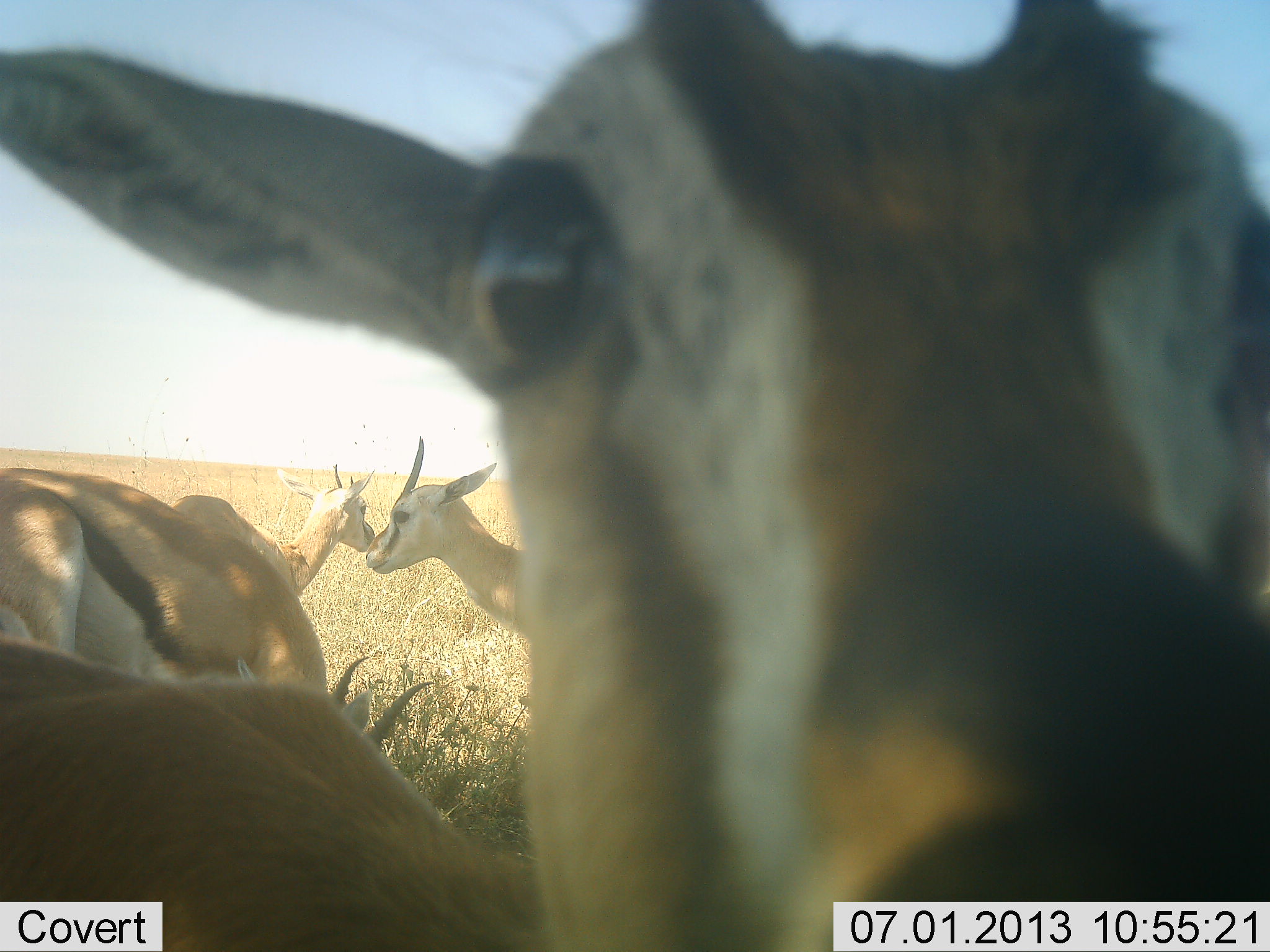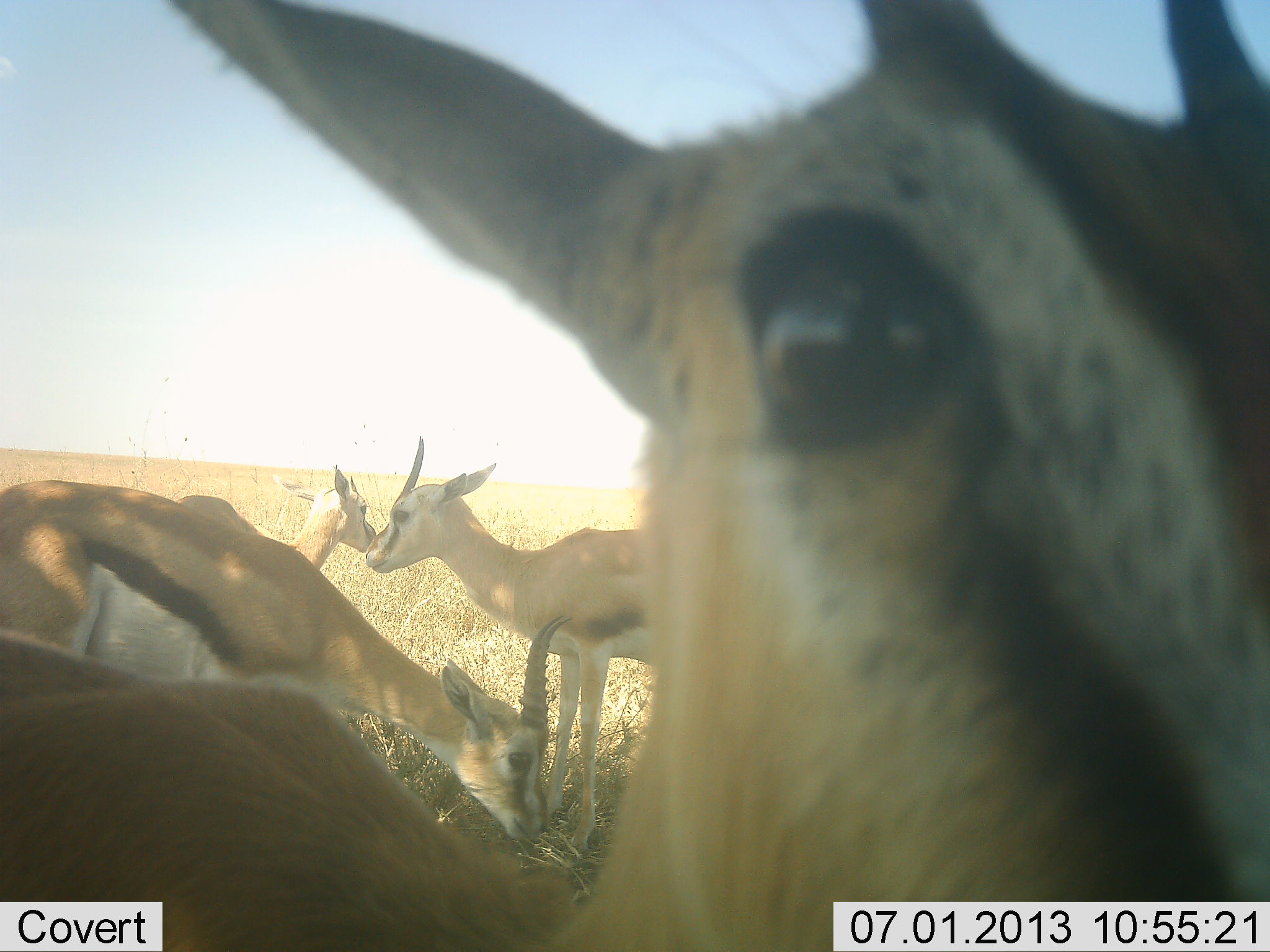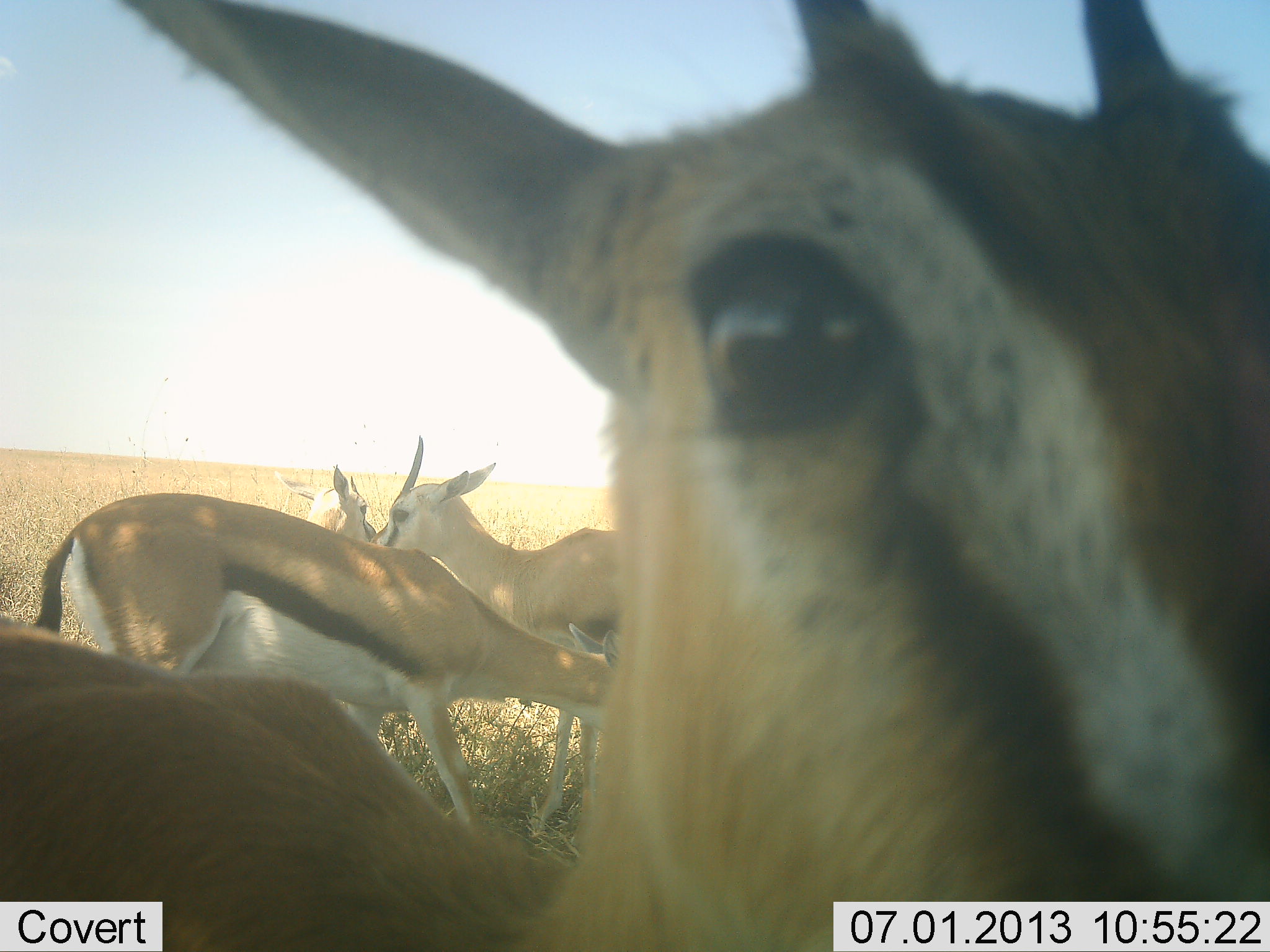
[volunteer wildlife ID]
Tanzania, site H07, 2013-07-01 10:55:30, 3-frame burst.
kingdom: Animalia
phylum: Chordata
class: Mammalia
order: Artiodactyla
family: Bovidae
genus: Eudorcas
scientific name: Eudorcas thomsonii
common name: thomson's gazelle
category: gazellethomsons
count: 4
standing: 100%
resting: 6%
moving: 19%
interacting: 19%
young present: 6%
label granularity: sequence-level